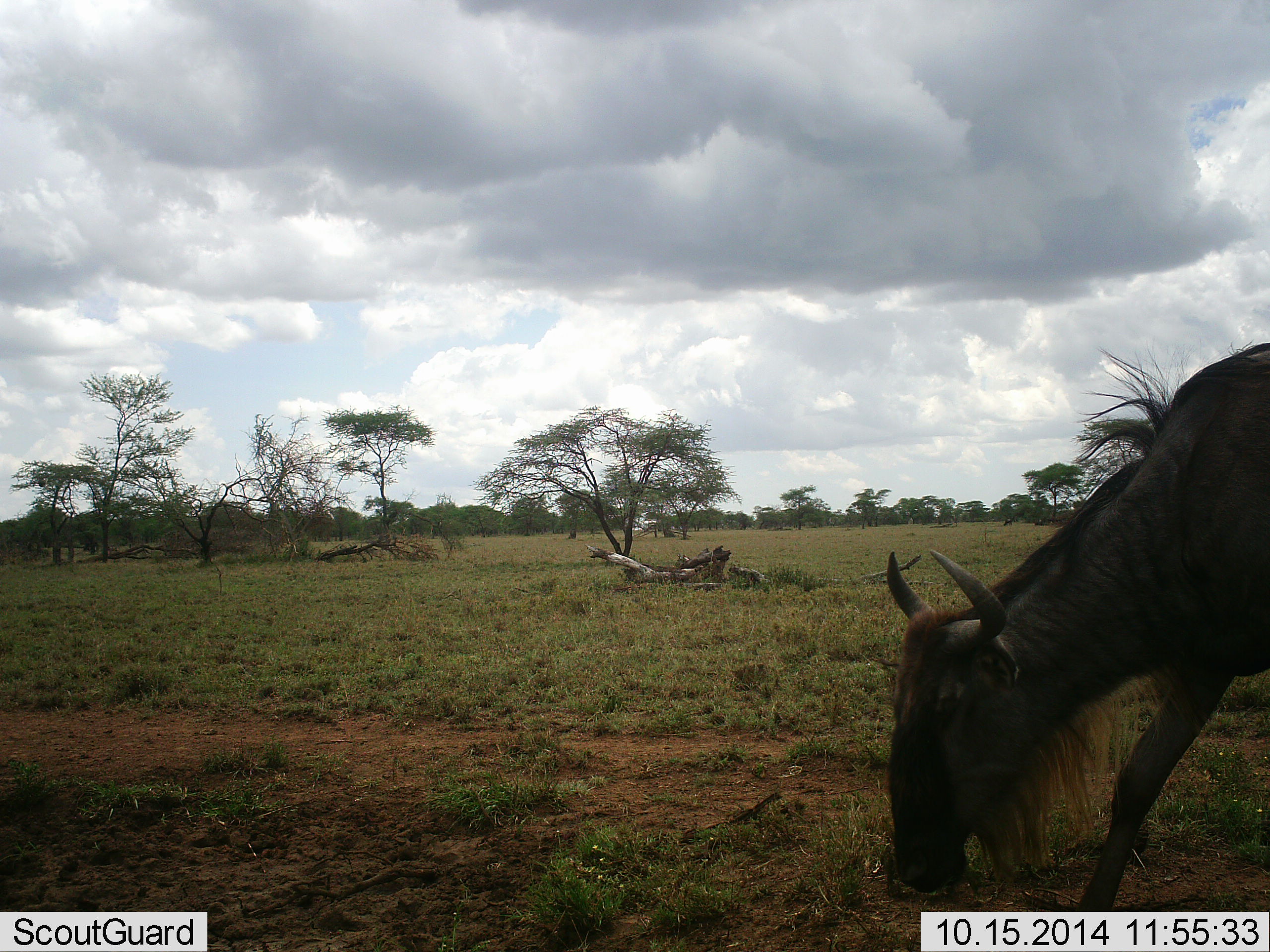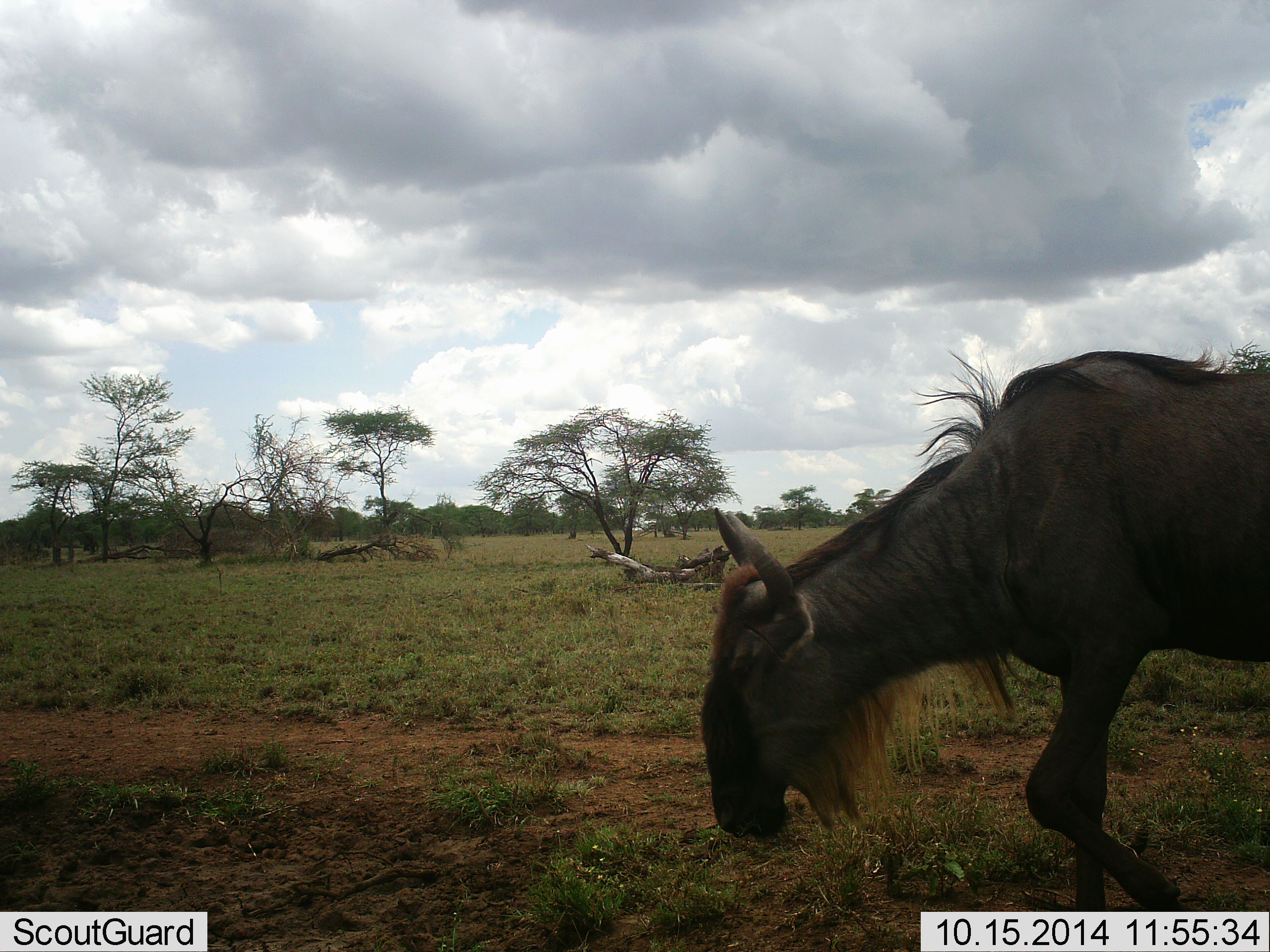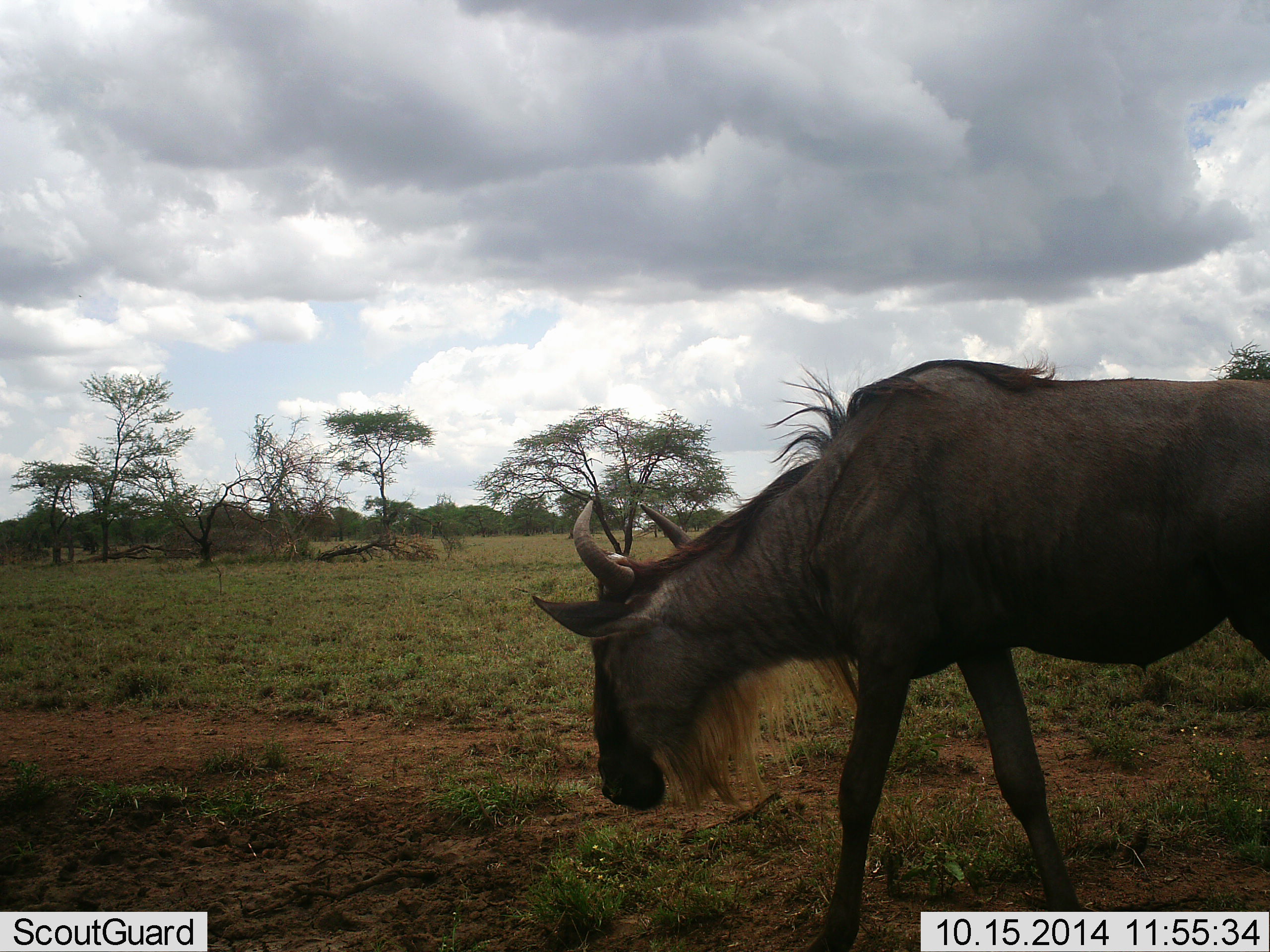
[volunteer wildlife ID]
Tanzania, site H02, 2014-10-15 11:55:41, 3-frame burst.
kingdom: Animalia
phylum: Chordata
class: Mammalia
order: Artiodactyla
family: Bovidae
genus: Connochaetes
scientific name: Connochaetes taurinus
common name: blue wildebeest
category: wildebeest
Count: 1.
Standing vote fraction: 9%.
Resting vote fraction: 0%.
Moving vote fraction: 91%.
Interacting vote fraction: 0%.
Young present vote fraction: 0%.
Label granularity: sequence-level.